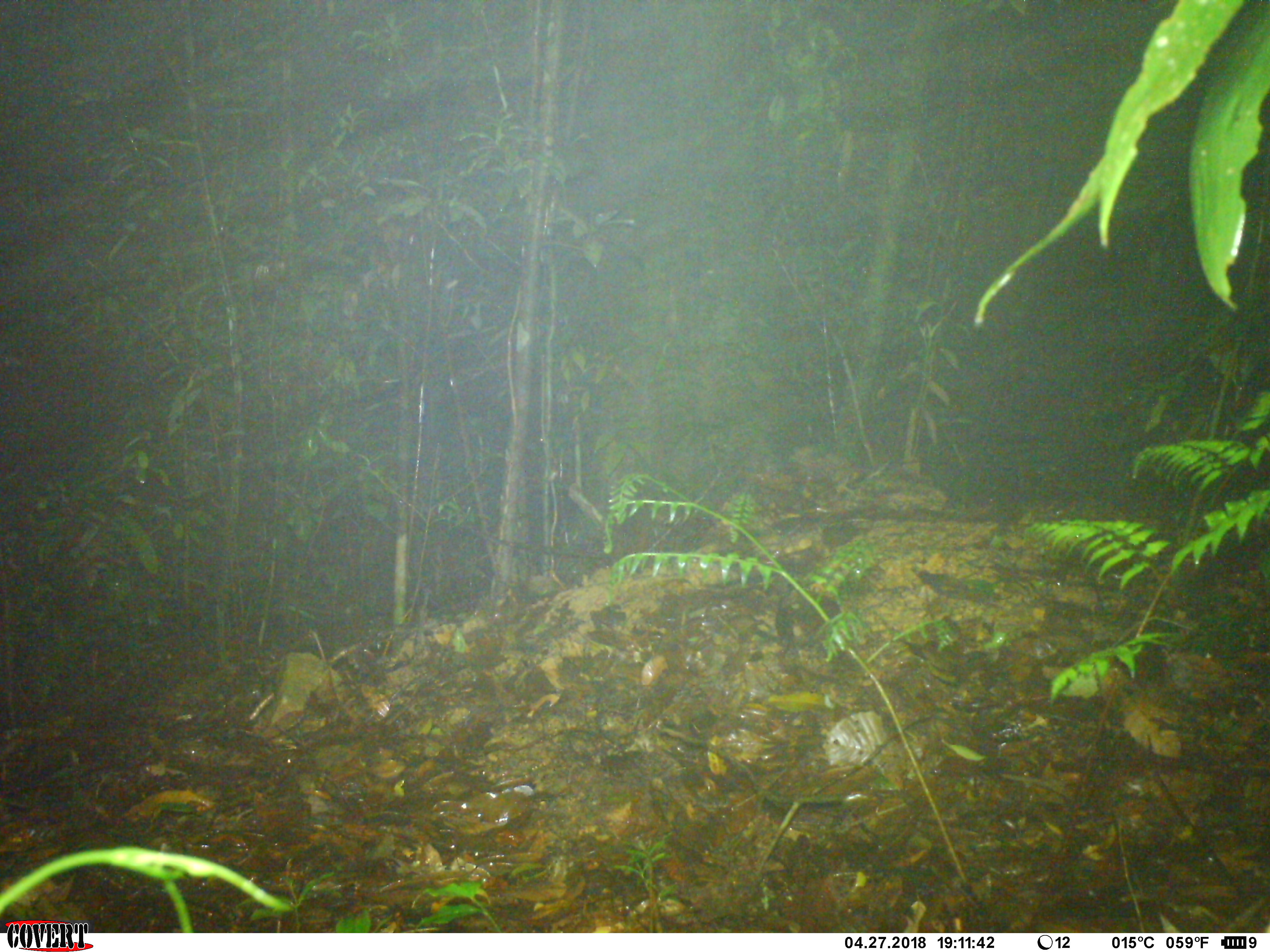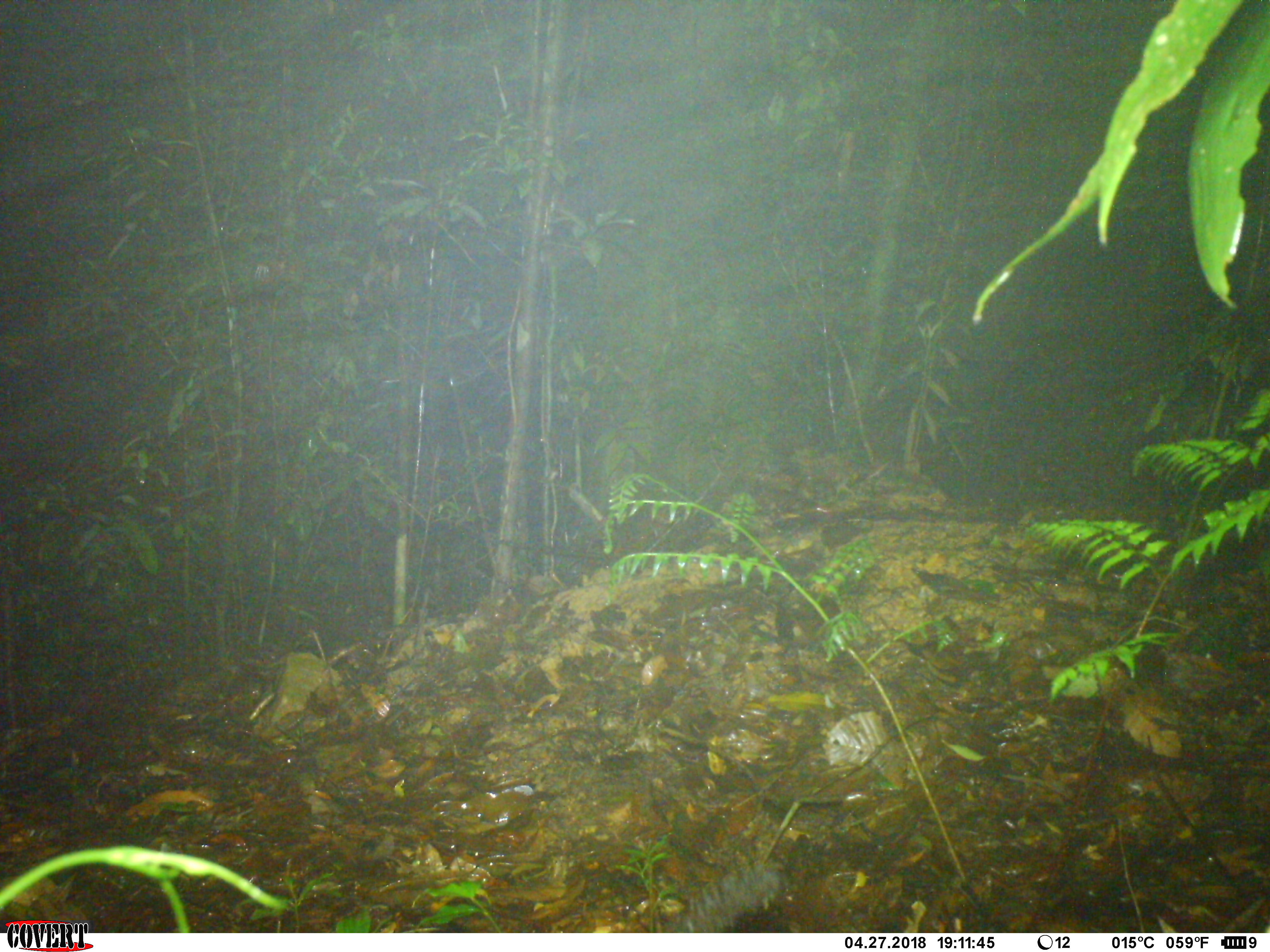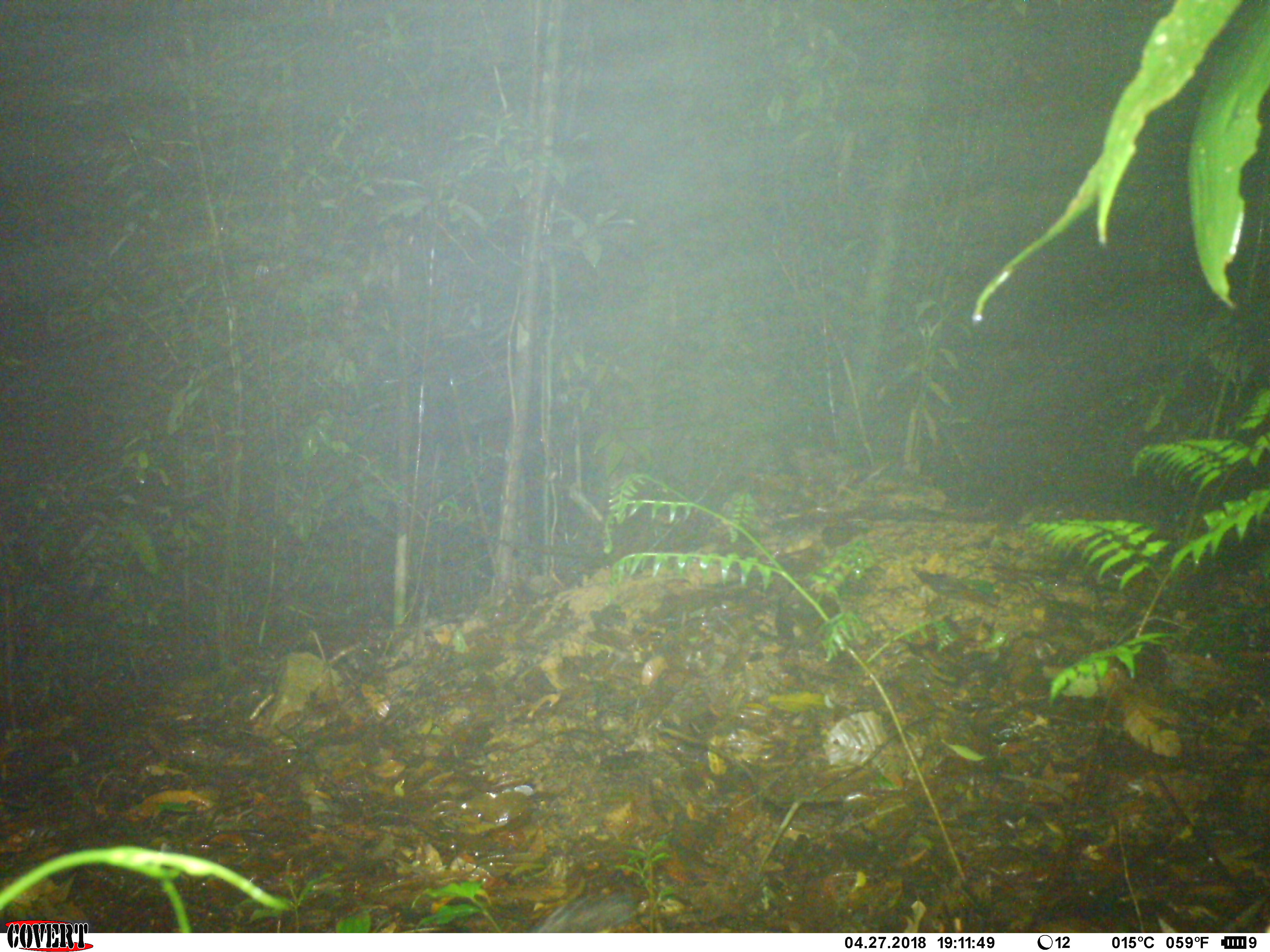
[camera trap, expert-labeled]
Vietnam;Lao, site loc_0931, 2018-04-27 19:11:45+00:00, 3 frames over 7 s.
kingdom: Animalia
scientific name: Animalia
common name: animal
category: unidentified animal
Unidentified animal (animal) (Animalia). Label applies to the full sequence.